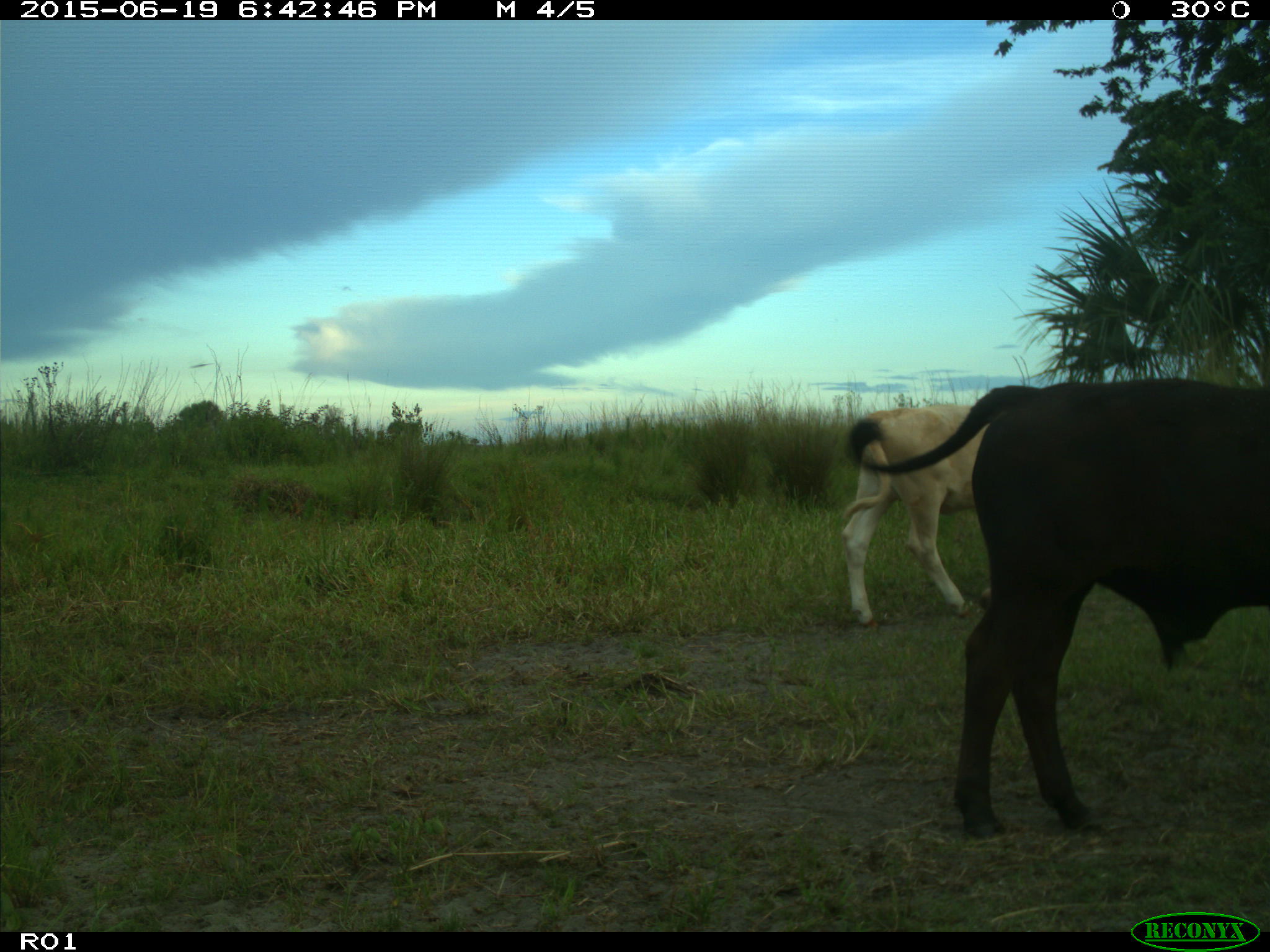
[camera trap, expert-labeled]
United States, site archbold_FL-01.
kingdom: Animalia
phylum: Chordata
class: Mammalia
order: Artiodactyla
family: Bovidae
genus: Bos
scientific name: Bos taurus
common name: domestic cow